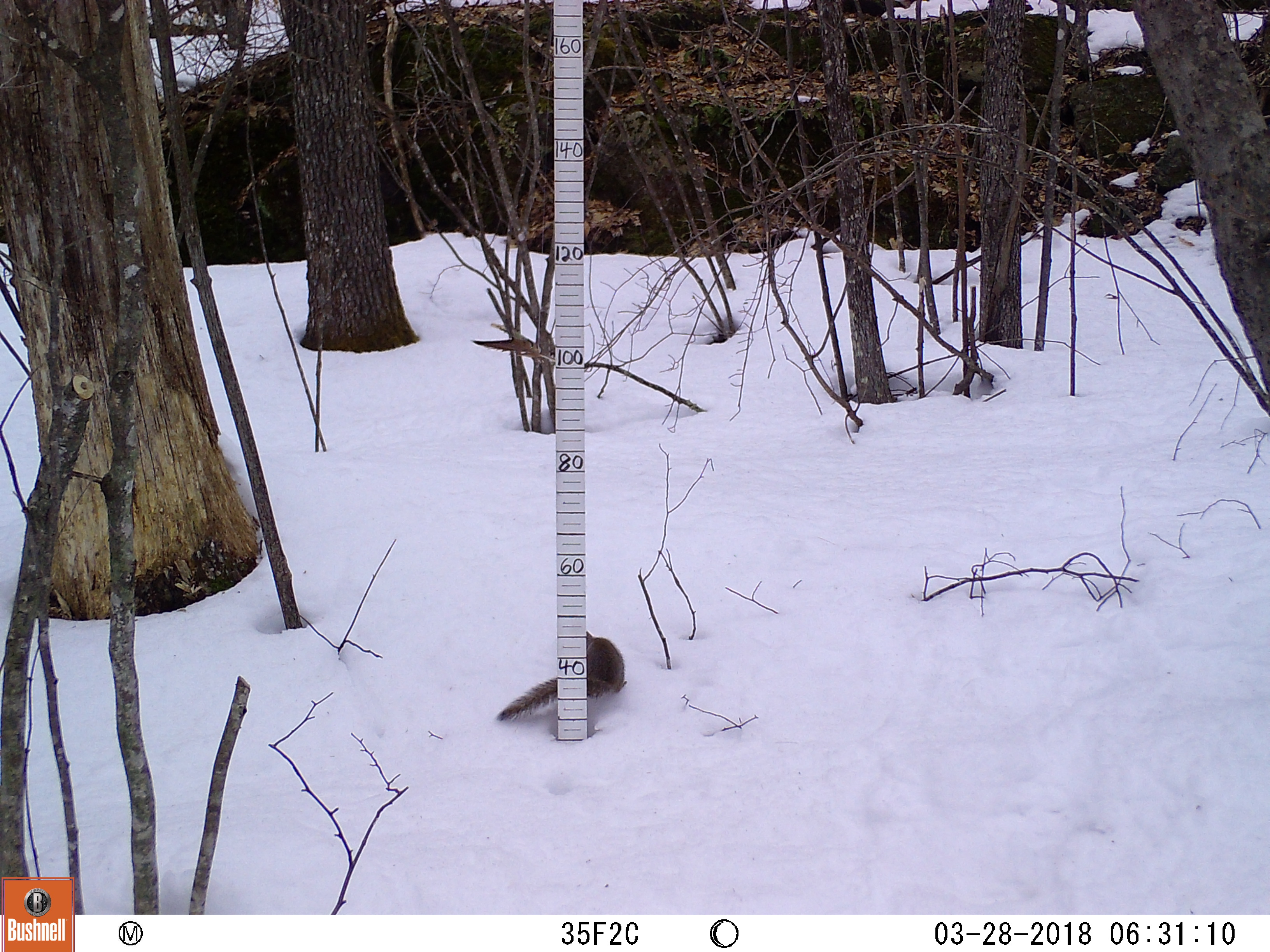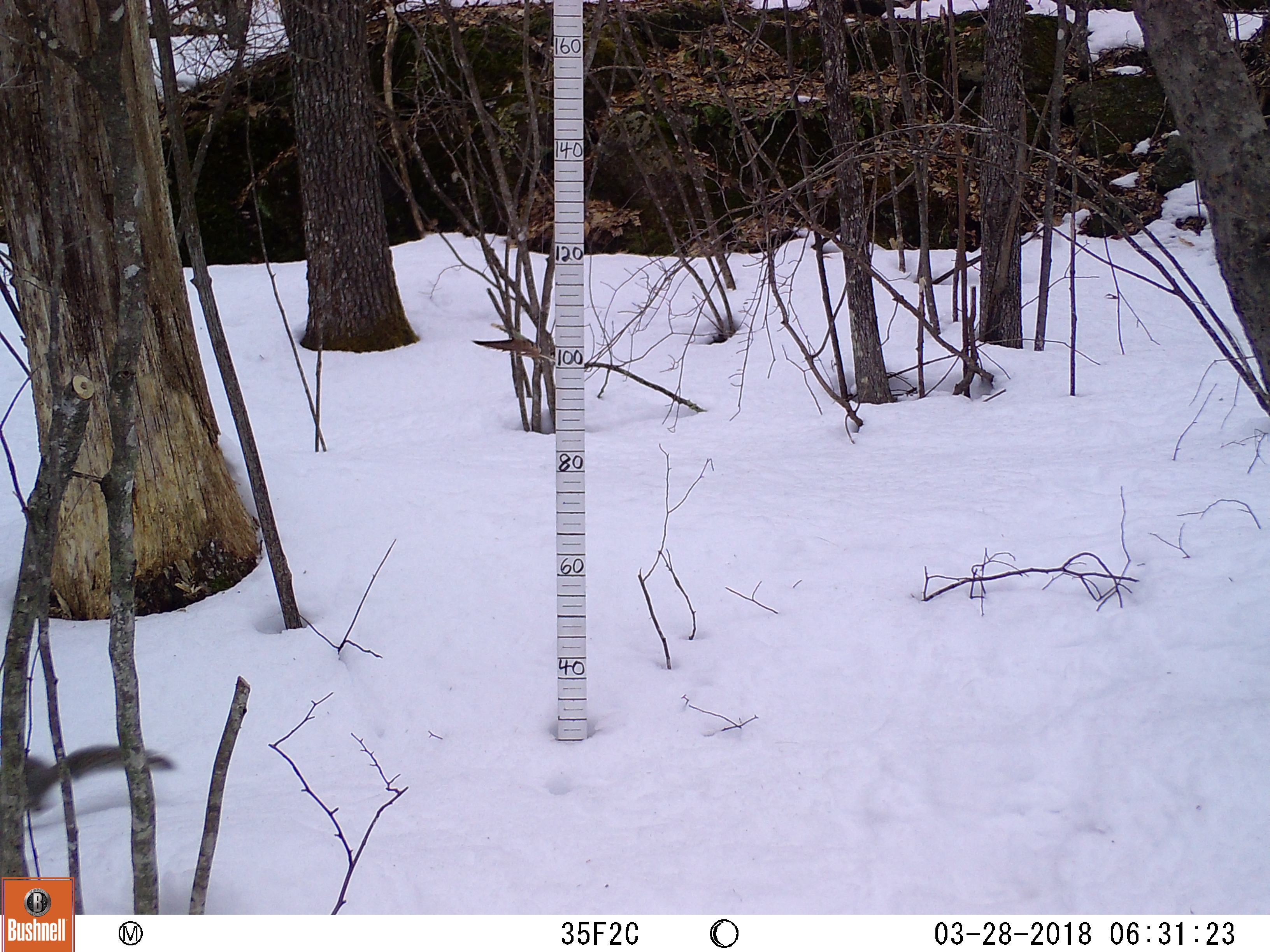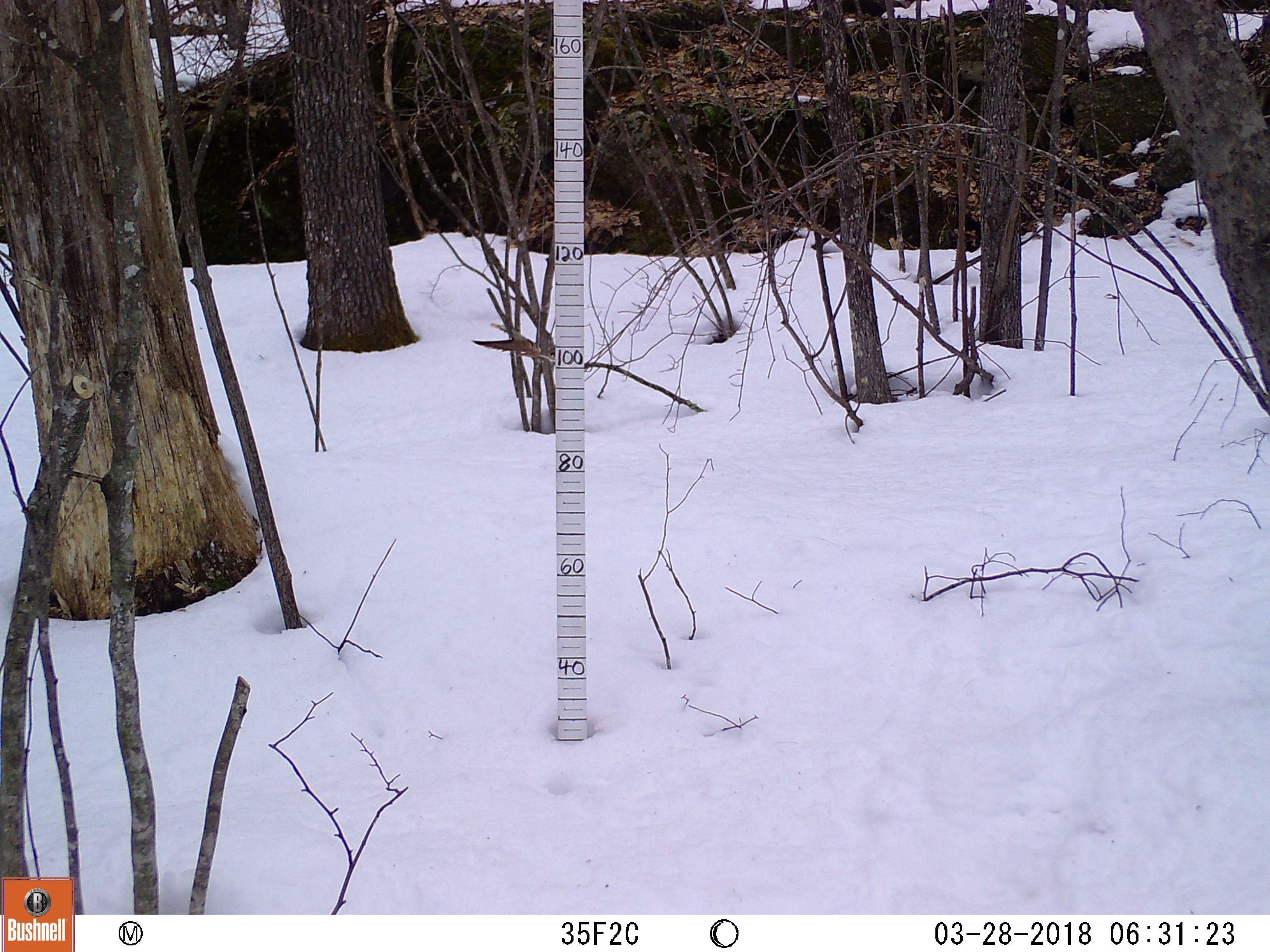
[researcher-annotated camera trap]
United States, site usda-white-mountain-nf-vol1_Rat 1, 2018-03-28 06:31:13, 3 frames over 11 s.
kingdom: Animalia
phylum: Chordata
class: Mammalia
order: Rodentia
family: Sciuridae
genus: Sciurus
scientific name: Sciurus carolinensis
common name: gray squirrel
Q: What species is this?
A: Gray squirrel (Sciurus carolinensis).